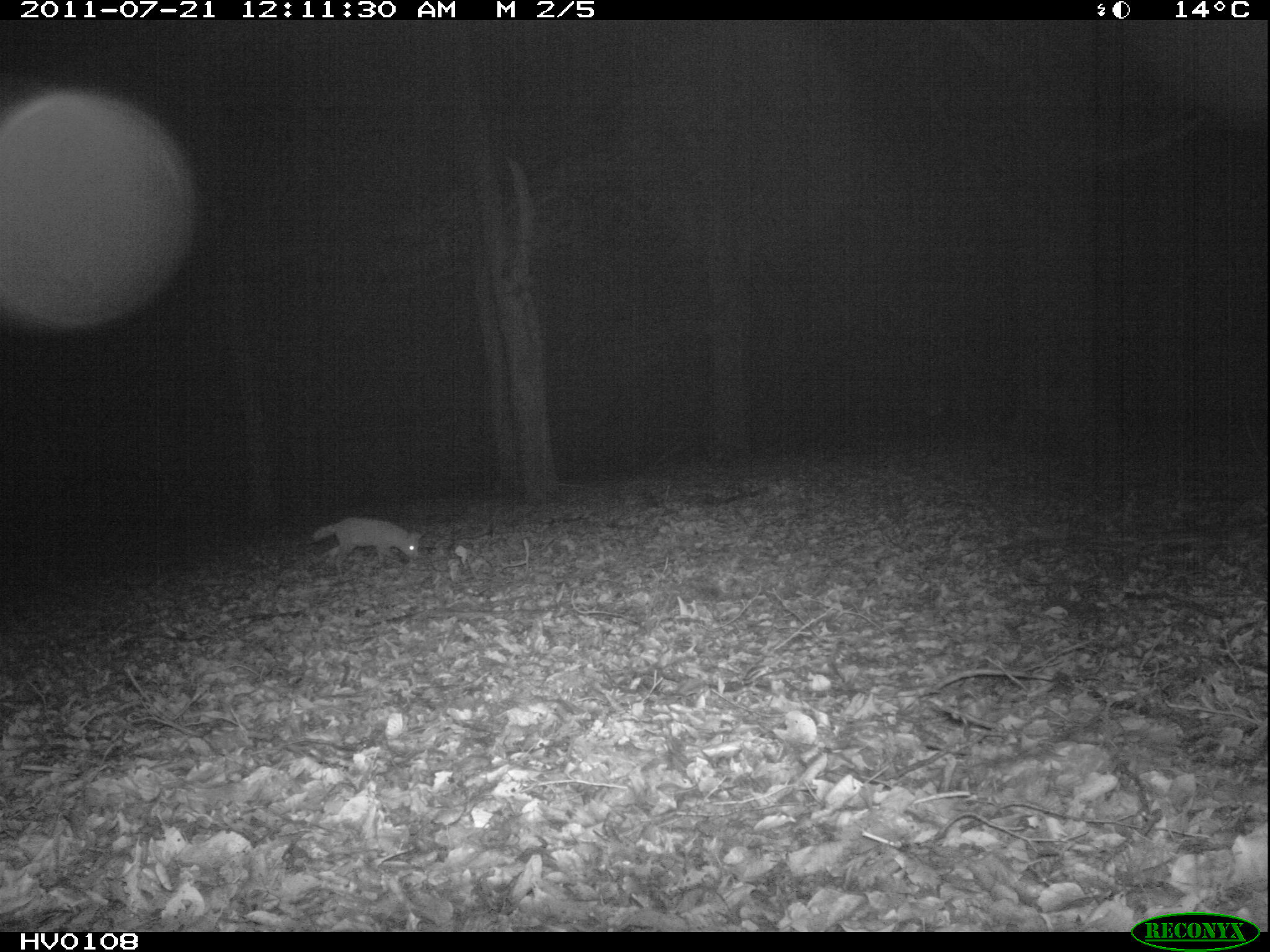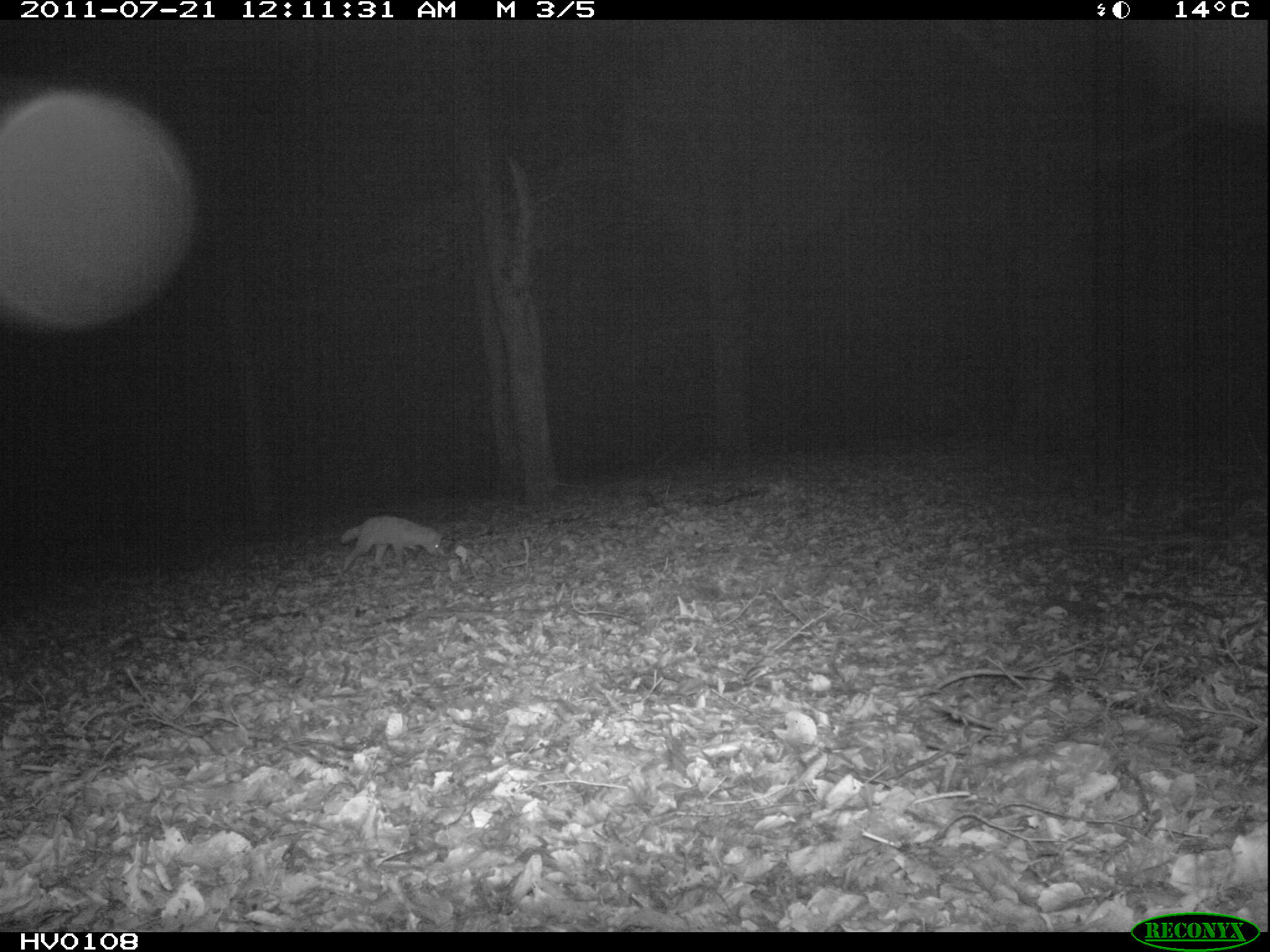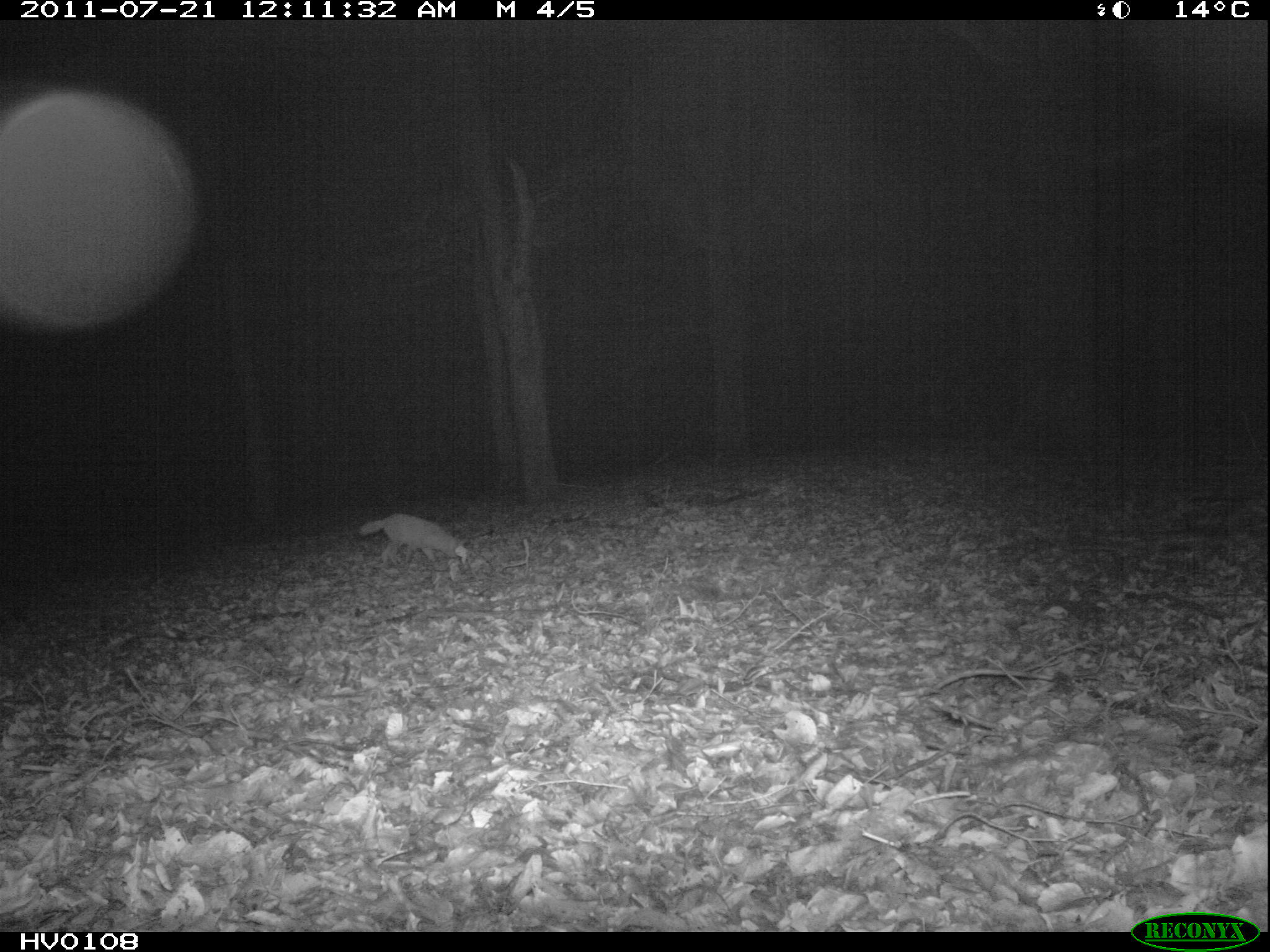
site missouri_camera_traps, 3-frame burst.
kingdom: Animalia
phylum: Chordata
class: Mammalia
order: Carnivora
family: Canidae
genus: Vulpes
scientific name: Vulpes vulpes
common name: red fox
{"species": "red fox (Vulpes vulpes)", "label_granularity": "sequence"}